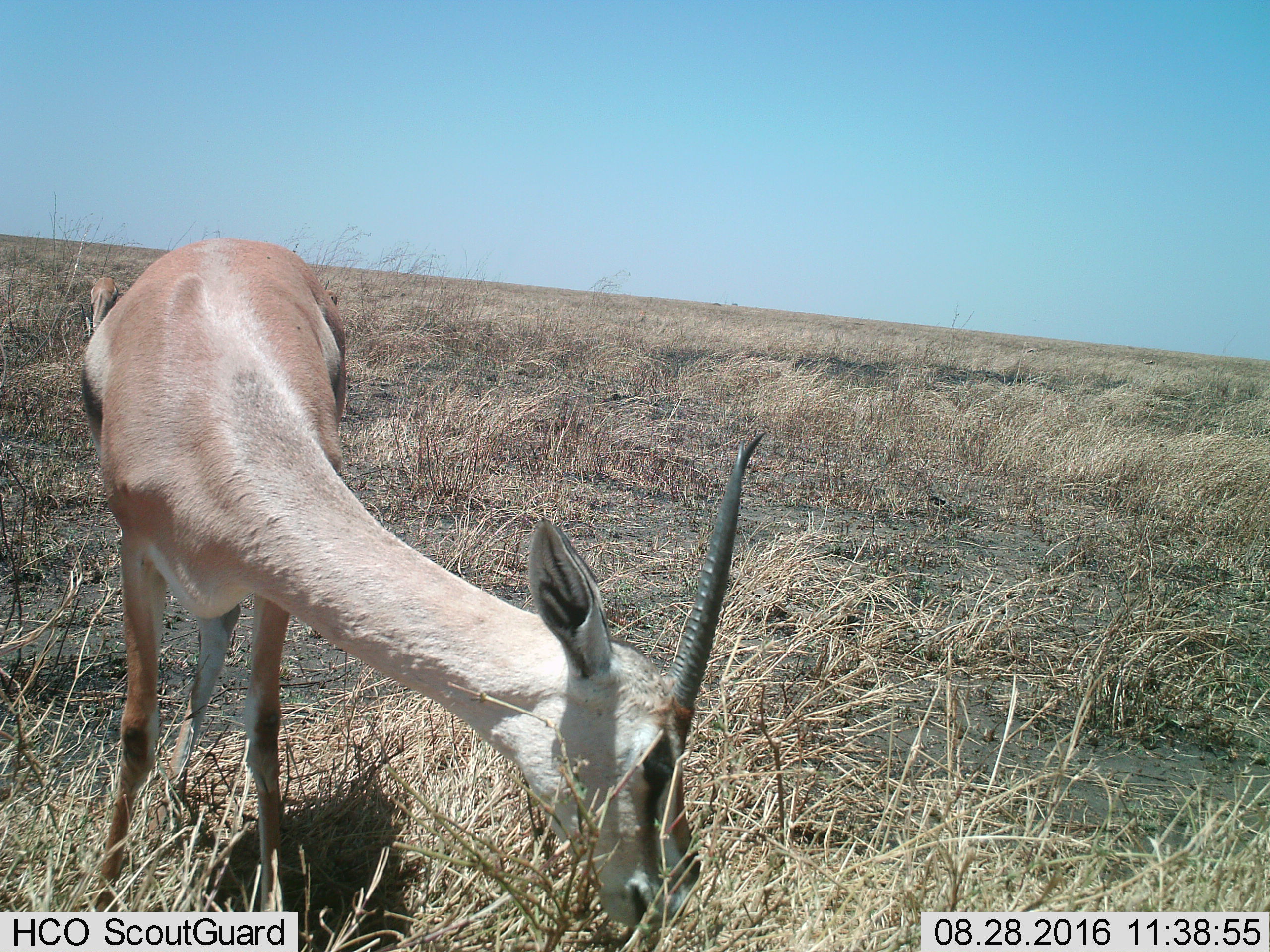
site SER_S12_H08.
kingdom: Animalia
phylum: Chordata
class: Mammalia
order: Artiodactyla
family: Bovidae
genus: Eudorcas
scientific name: Eudorcas thomsonii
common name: thomson's gazelle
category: gazellethomsons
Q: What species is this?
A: Gazellethomsons (thomson's gazelle) (Eudorcas thomsonii).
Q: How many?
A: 1.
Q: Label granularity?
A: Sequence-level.